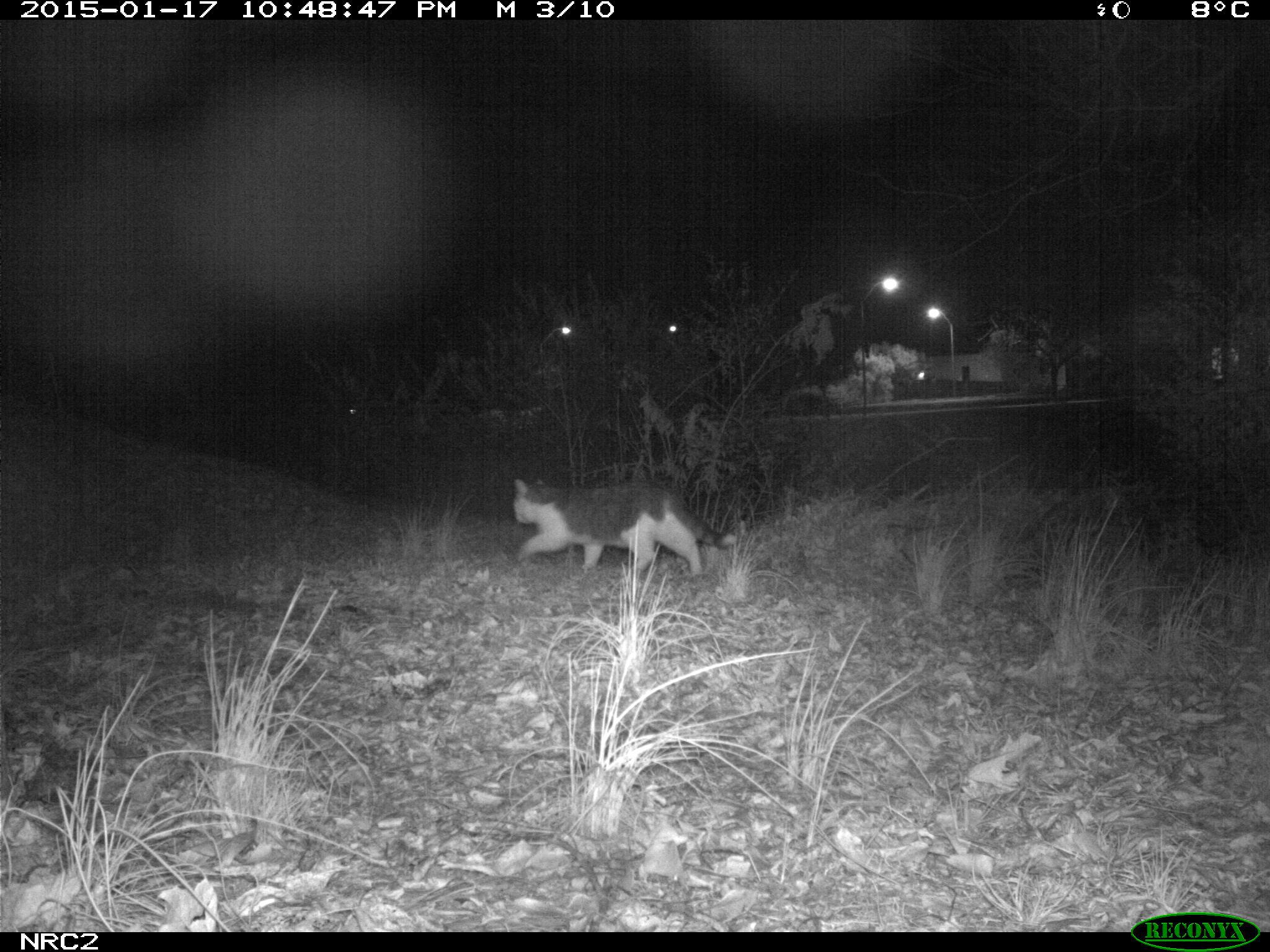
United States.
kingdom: Animalia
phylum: Chordata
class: Mammalia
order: Carnivora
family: Felidae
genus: Felis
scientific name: Felis catus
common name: domestic cat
Domestic Cat (Felis catus).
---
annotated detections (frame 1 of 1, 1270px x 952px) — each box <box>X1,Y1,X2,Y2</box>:
Domestic Cat: <box>506,474,740,587</box>